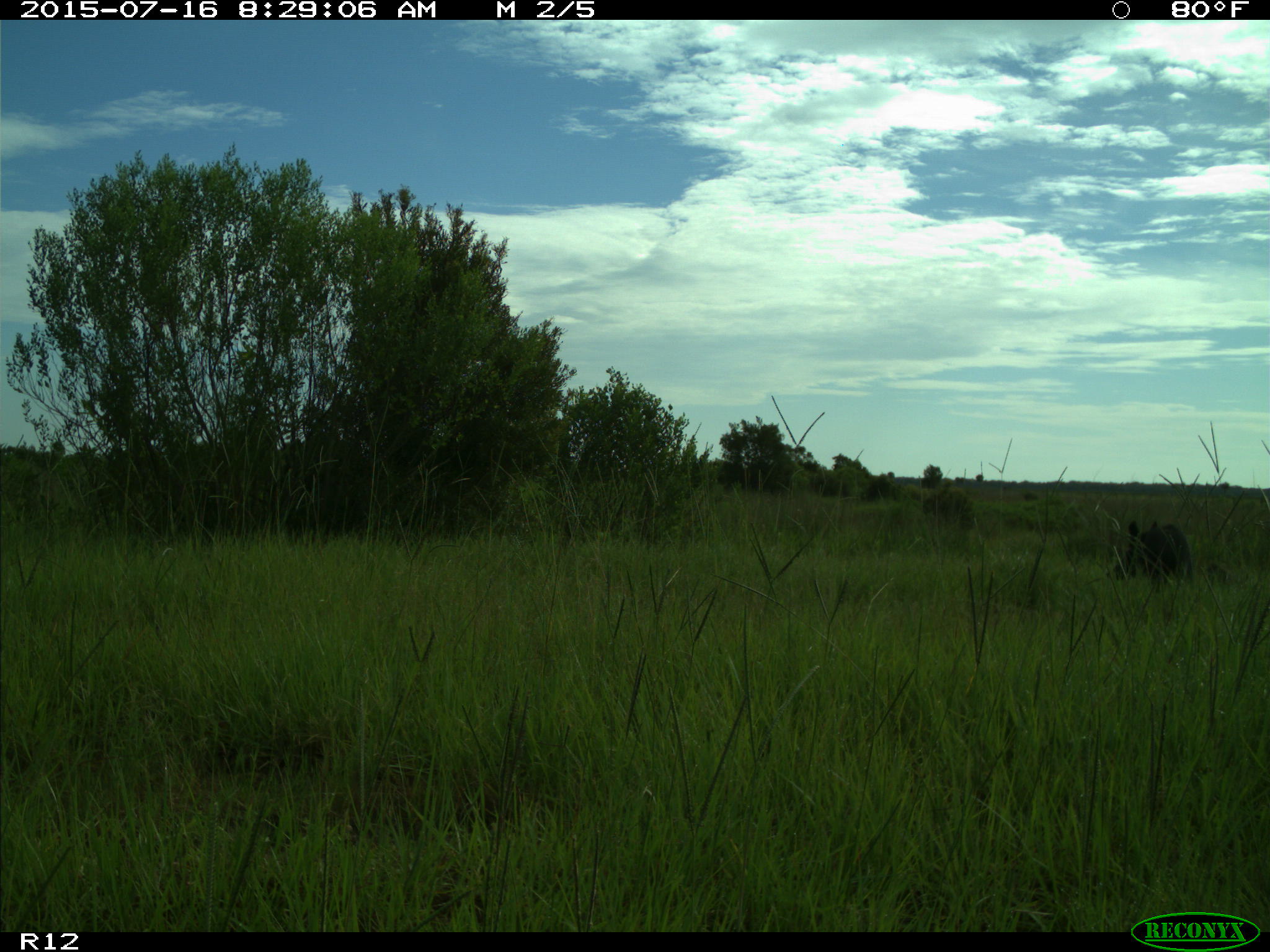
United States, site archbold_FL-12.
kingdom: Animalia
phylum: Chordata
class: Mammalia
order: Artiodactyla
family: Suidae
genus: Sus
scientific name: Sus scrofa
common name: wild boar